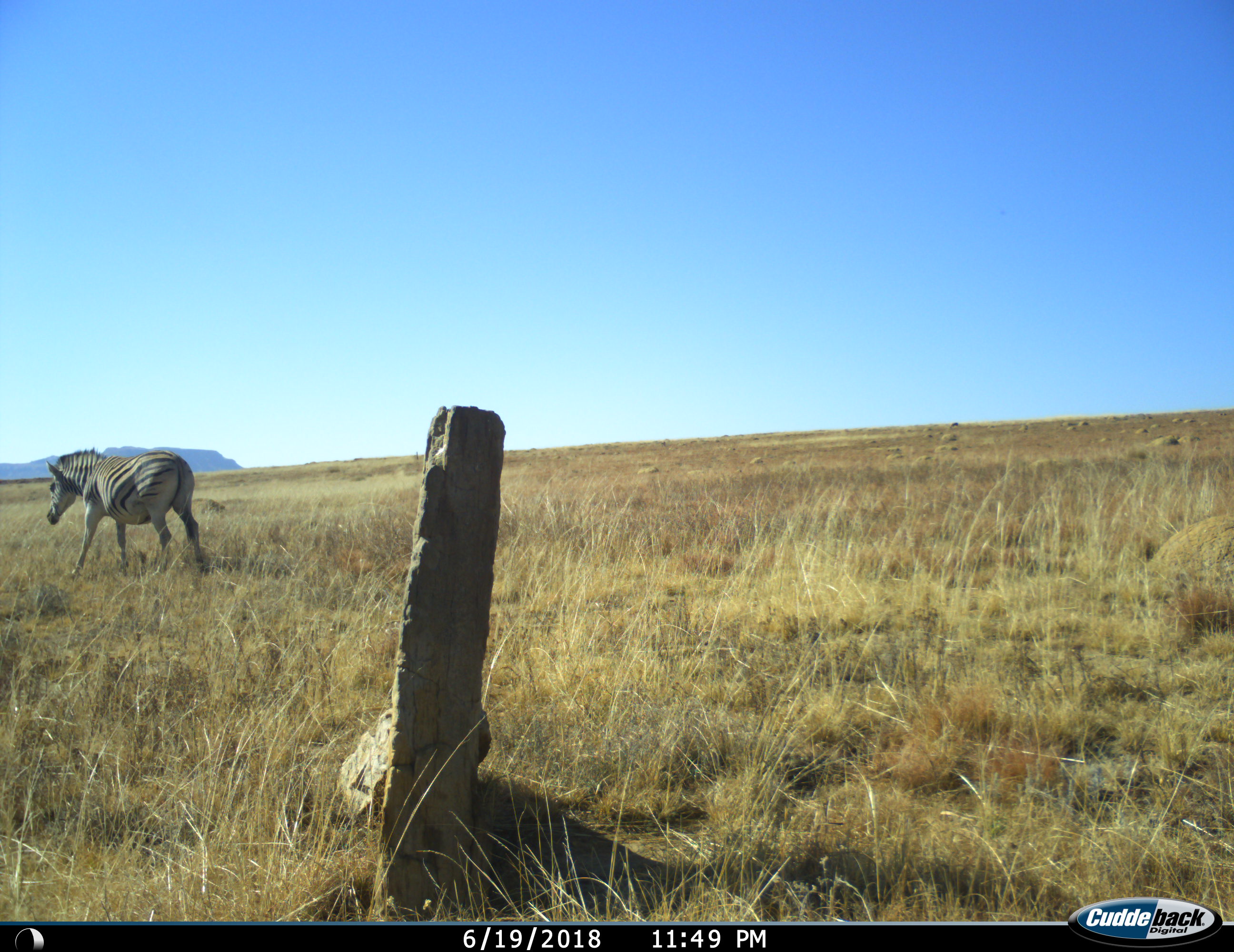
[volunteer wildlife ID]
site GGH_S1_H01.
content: unidentified animal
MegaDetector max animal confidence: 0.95